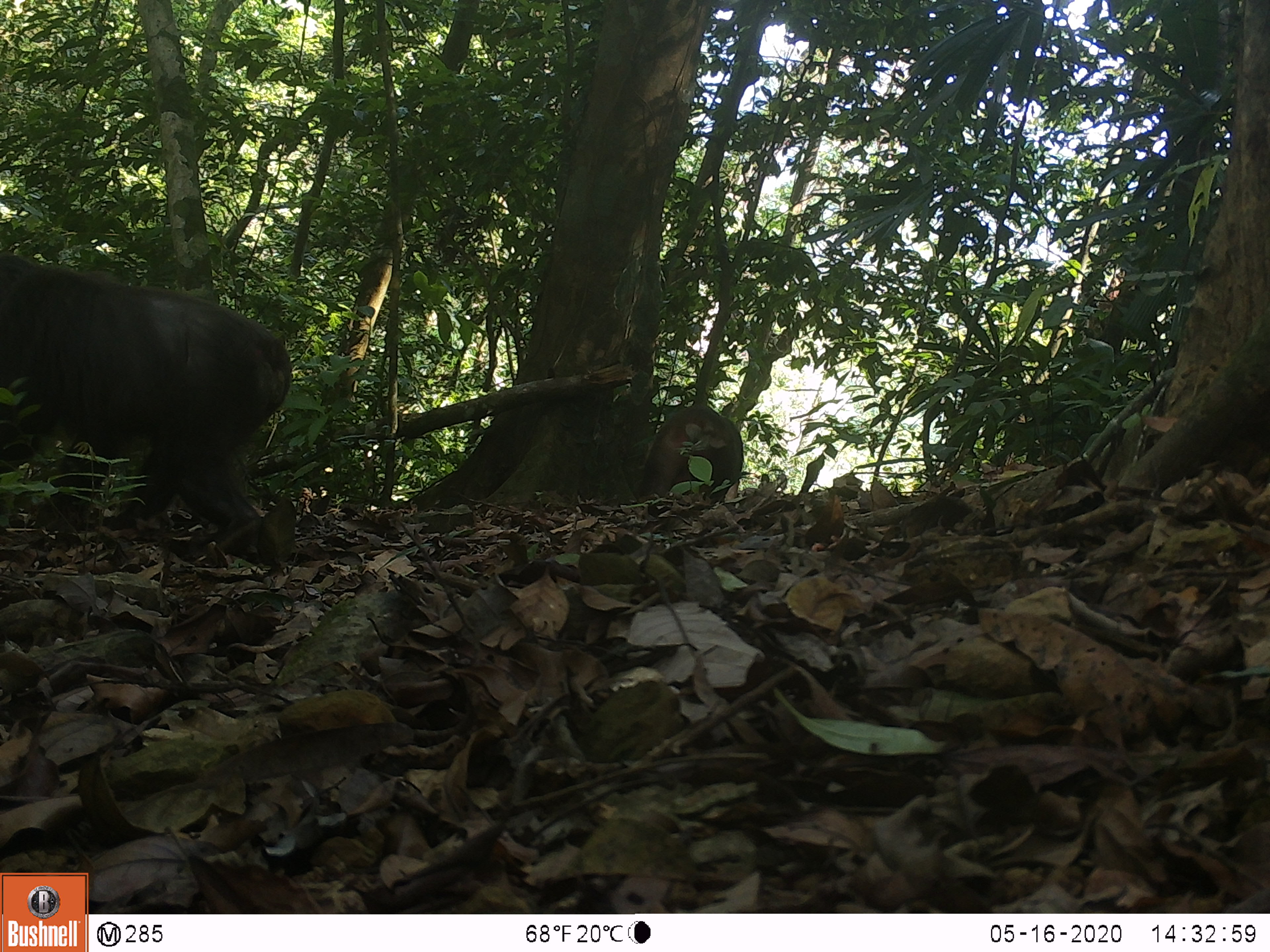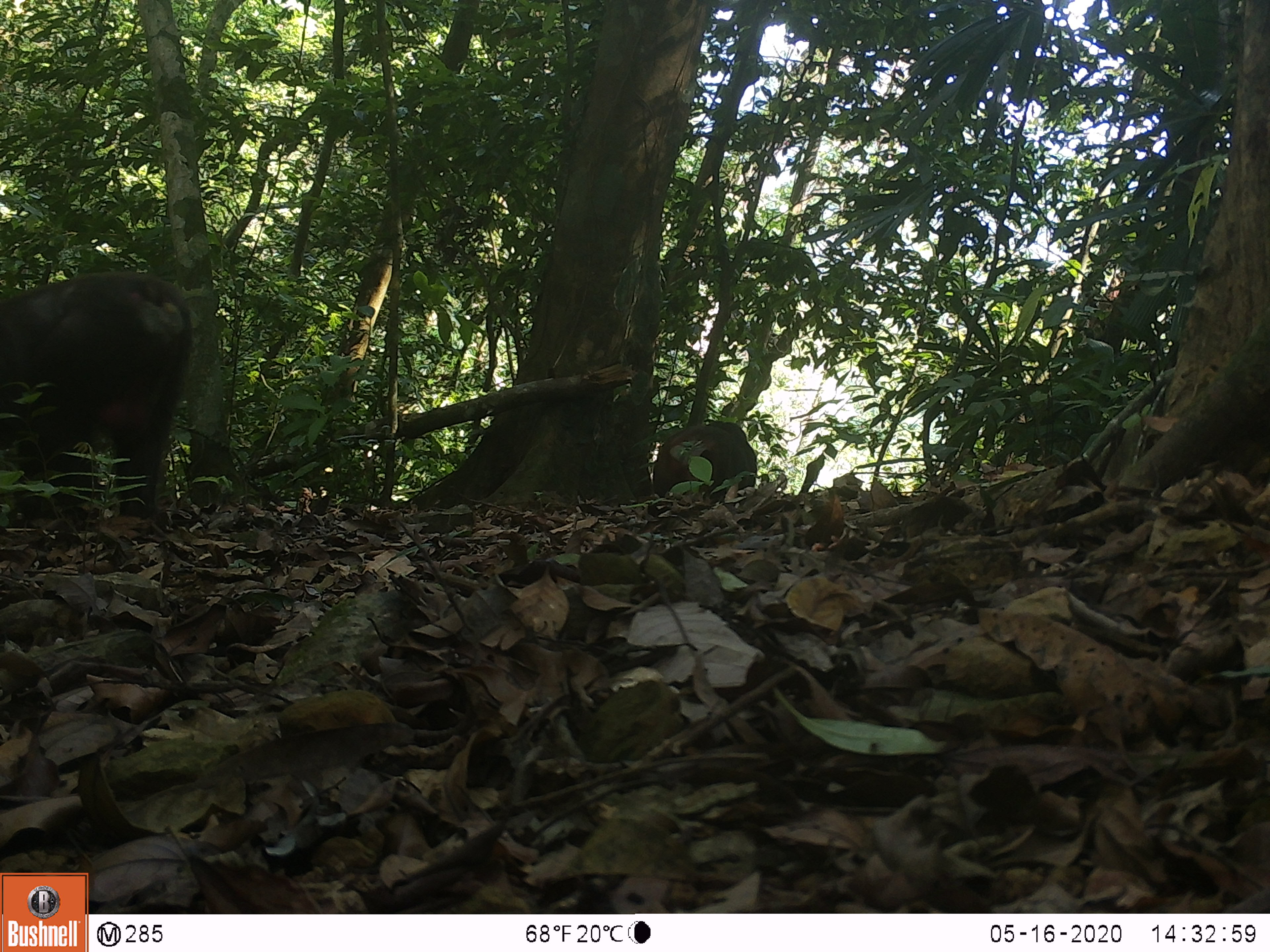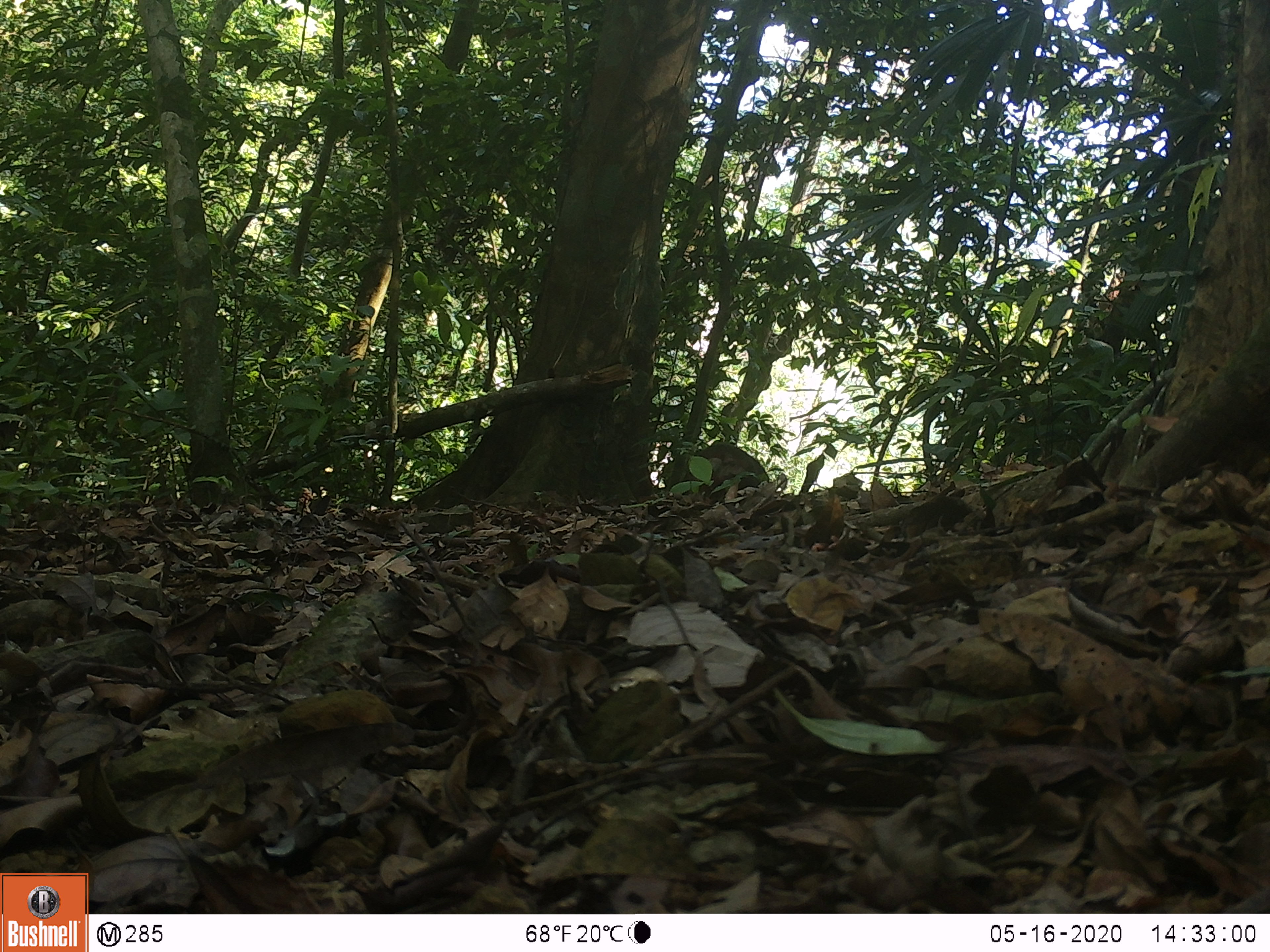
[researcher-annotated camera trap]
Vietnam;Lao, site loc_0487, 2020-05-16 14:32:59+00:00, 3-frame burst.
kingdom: Animalia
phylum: Chordata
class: Mammalia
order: Primates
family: Cercopithecidae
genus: Macaca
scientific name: Macaca arctoides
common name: stump-tailed macaque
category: stump tailed macaque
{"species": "stump tailed macaque (stump-tailed macaque) (Macaca arctoides)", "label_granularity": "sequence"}